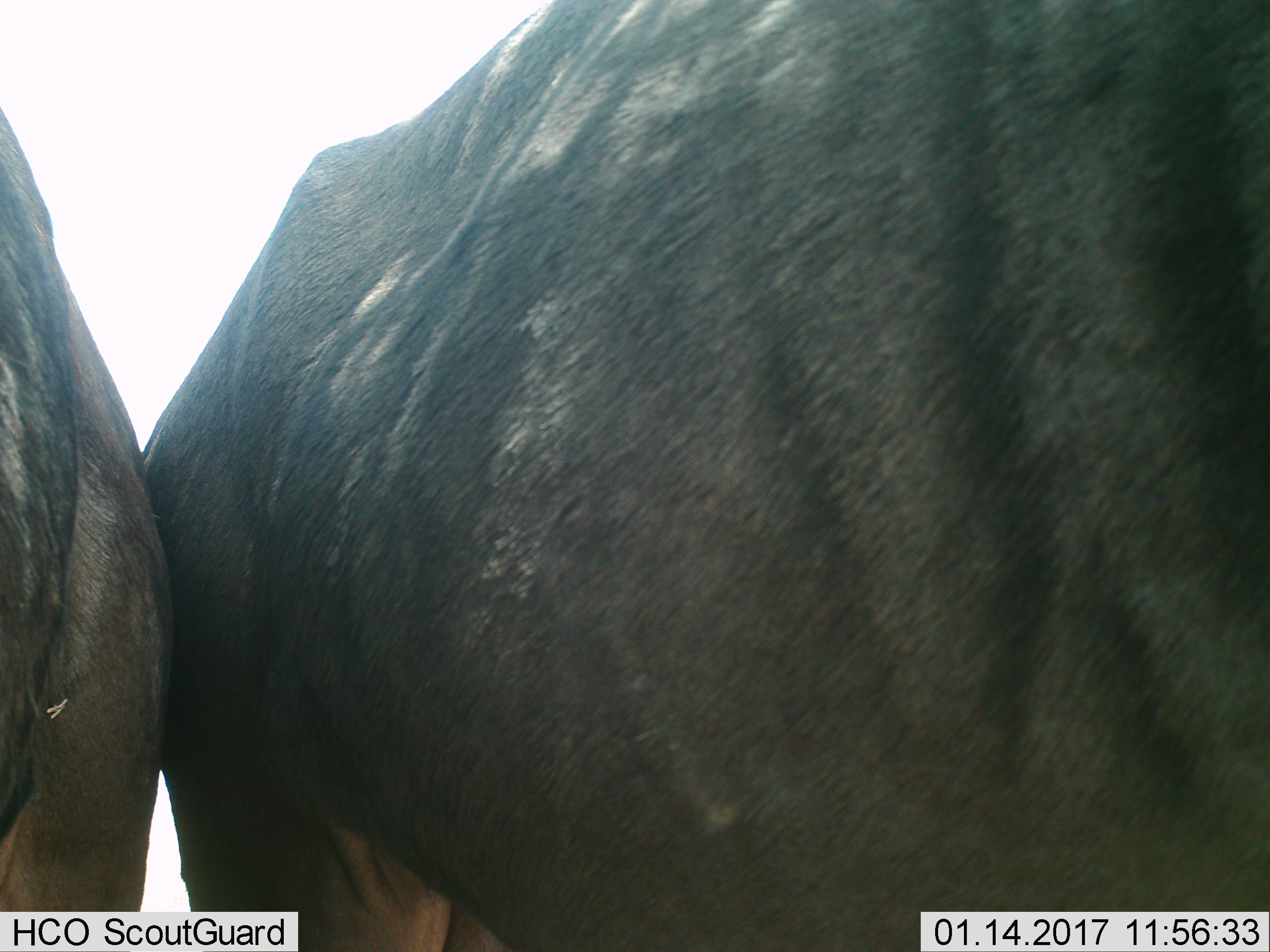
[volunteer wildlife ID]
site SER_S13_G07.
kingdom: Animalia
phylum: Chordata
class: Mammalia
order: Artiodactyla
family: Bovidae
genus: Connochaetes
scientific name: Connochaetes taurinus taurinus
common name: blue wildebeest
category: wildebeestblue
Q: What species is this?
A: Wildebeestblue (blue wildebeest) (Connochaetes taurinus taurinus).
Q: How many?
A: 2.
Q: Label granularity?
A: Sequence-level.